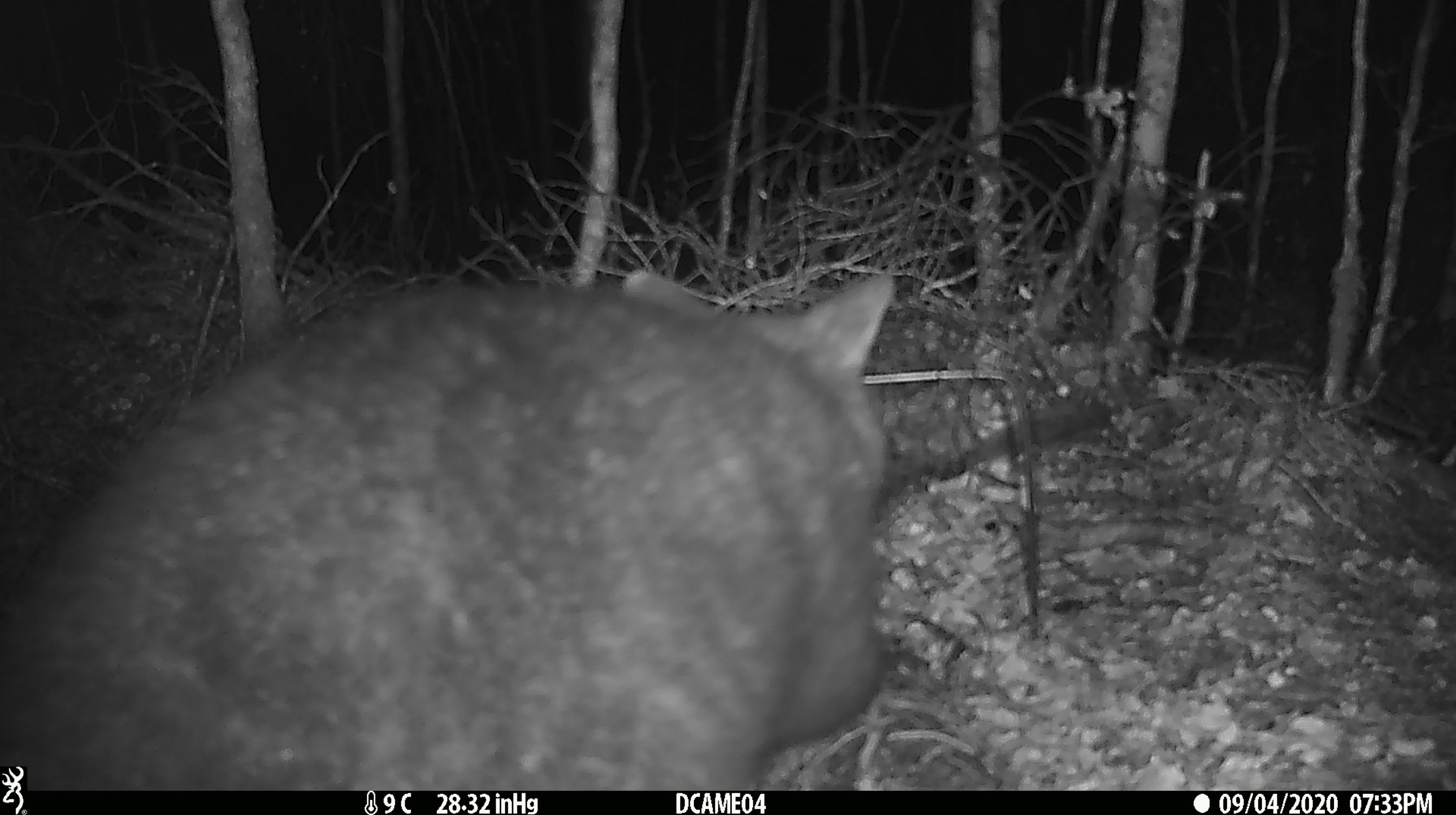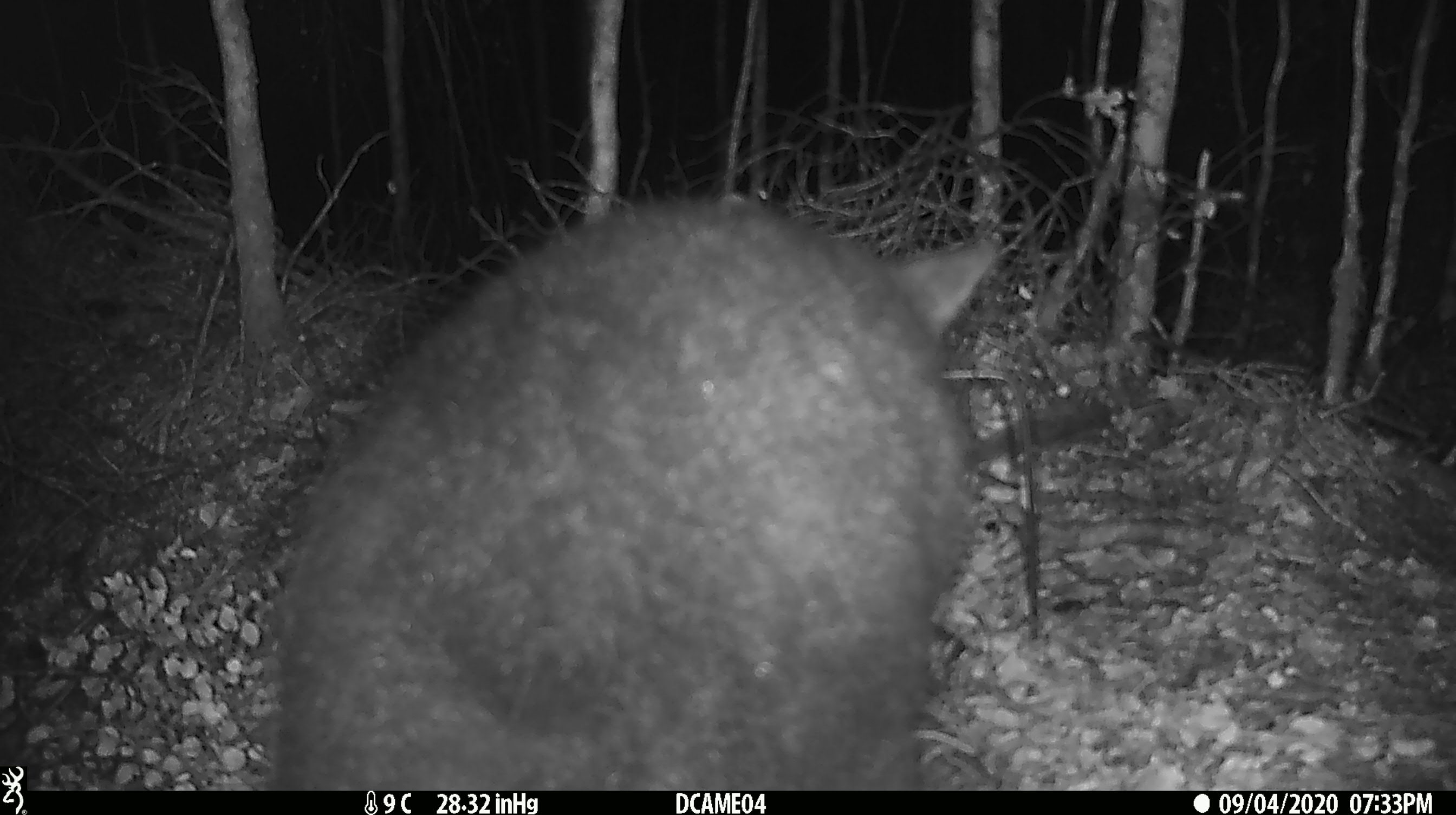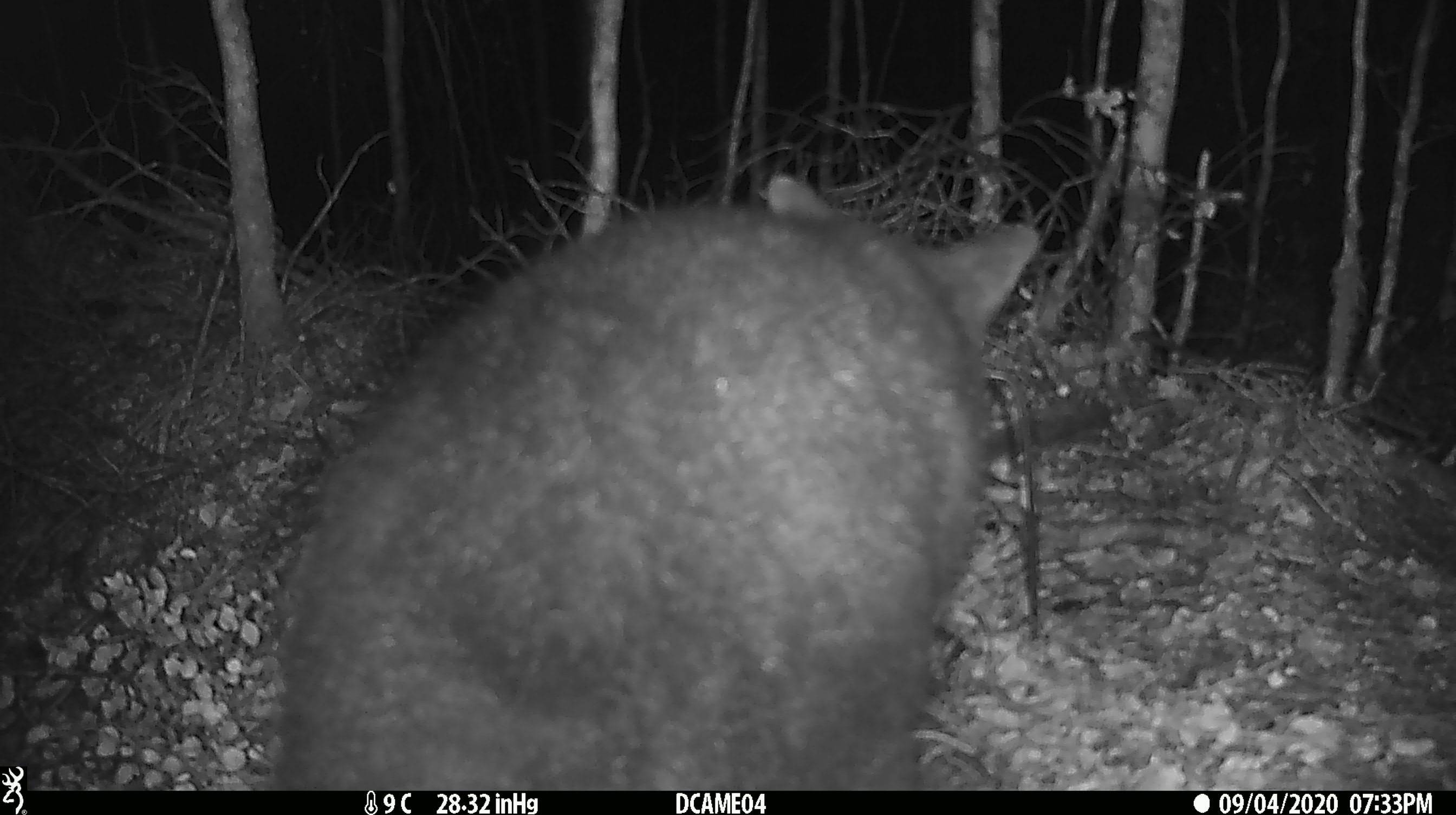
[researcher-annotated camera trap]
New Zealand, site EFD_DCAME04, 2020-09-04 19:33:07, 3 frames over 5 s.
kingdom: Animalia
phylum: Chordata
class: Mammalia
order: Diprotodontia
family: Phalangeridae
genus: Trichosurus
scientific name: Trichosurus vulpecula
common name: common brushtail possum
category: possum